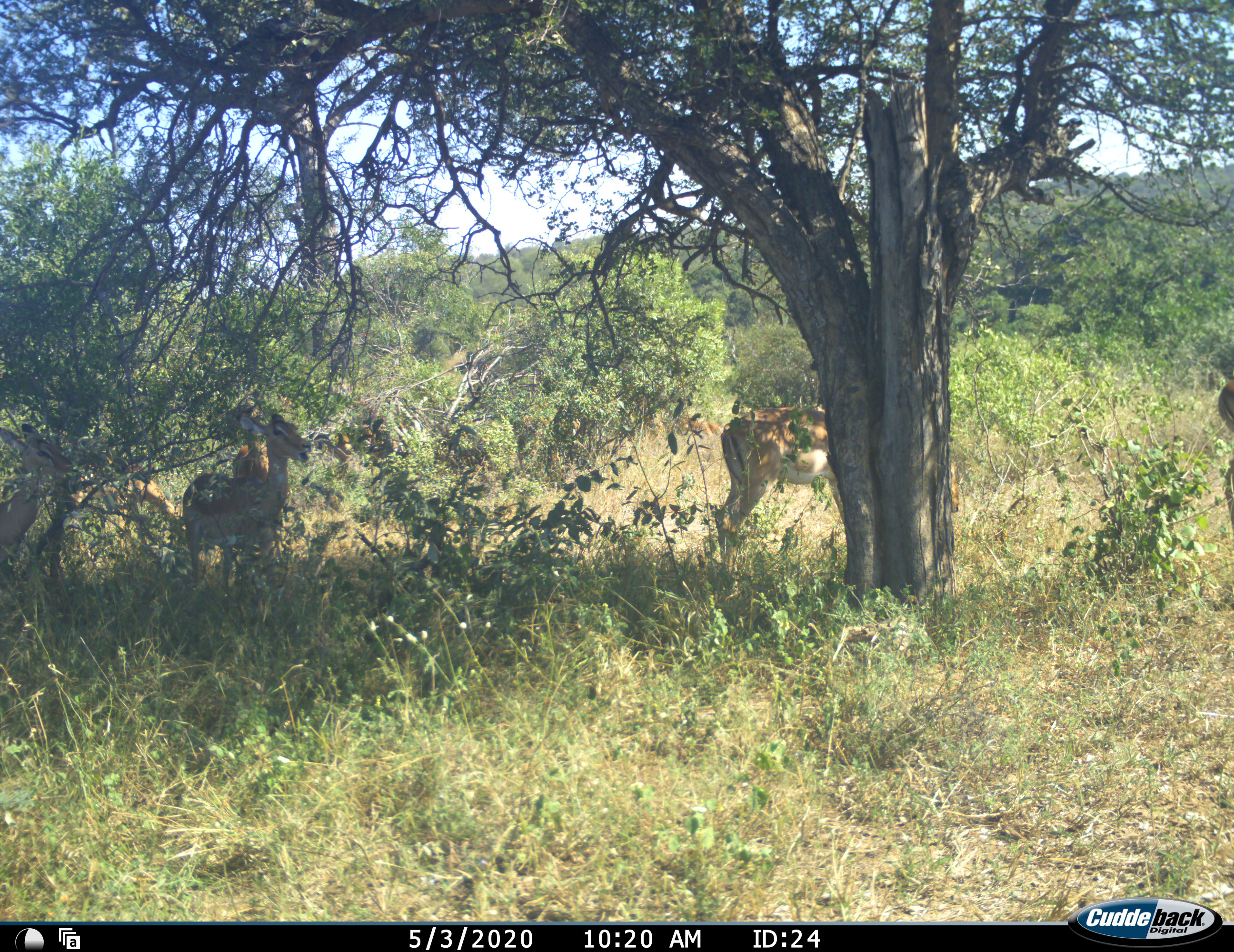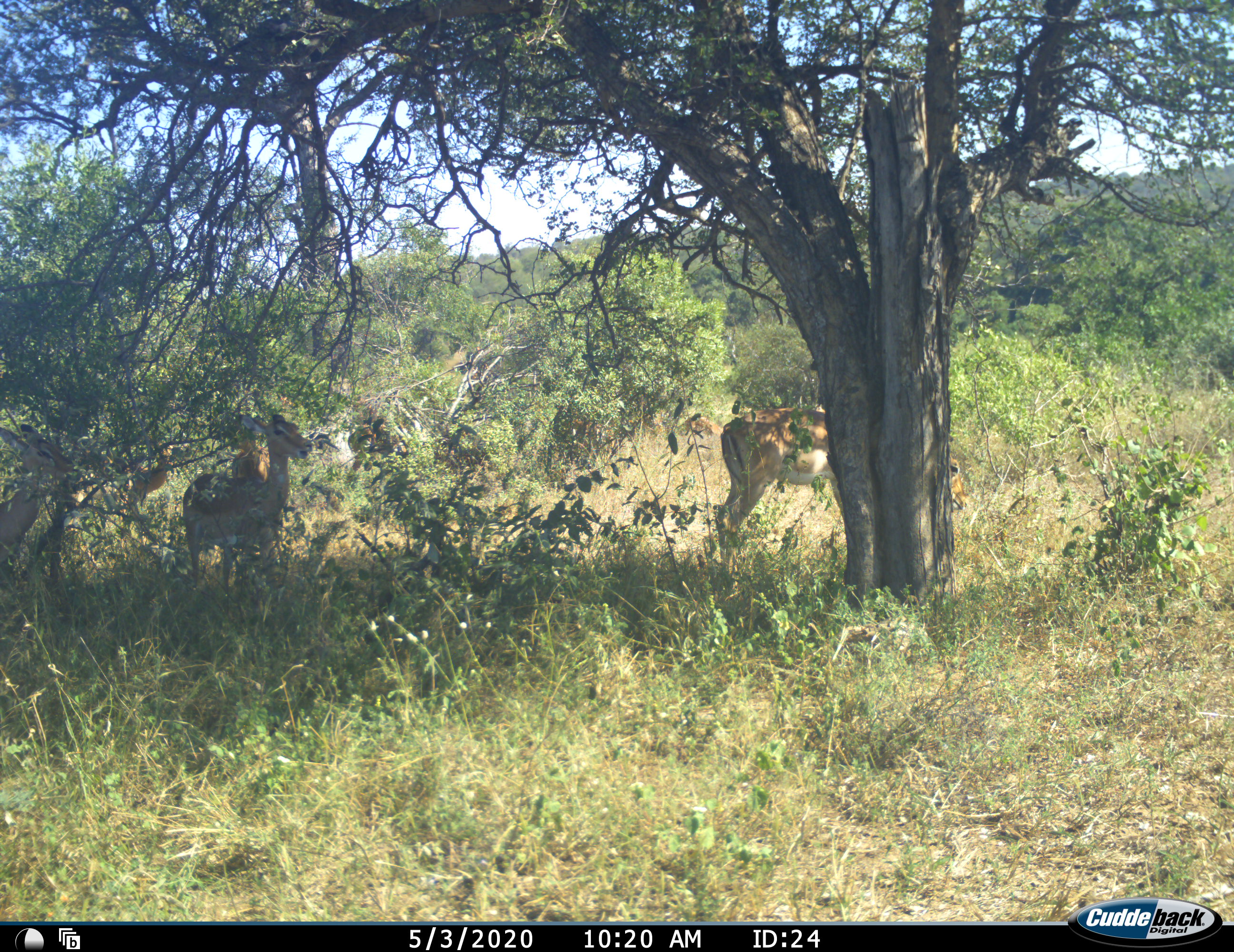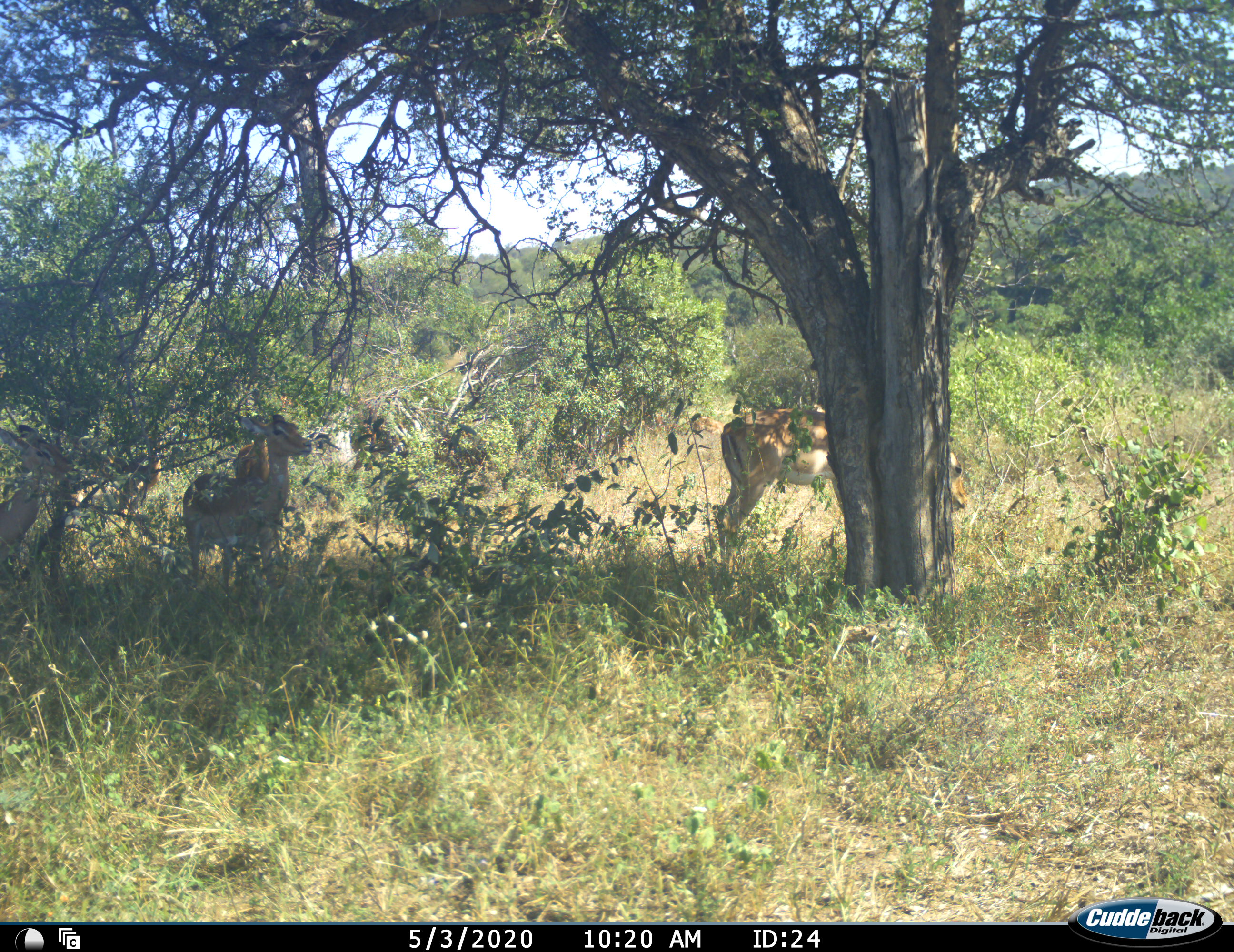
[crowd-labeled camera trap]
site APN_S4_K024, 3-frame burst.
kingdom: Animalia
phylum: Chordata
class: Mammalia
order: Artiodactyla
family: Bovidae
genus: Aepyceros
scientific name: Aepyceros melampus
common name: impala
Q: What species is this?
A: Impala (Aepyceros melampus).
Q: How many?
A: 7.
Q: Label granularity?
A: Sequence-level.